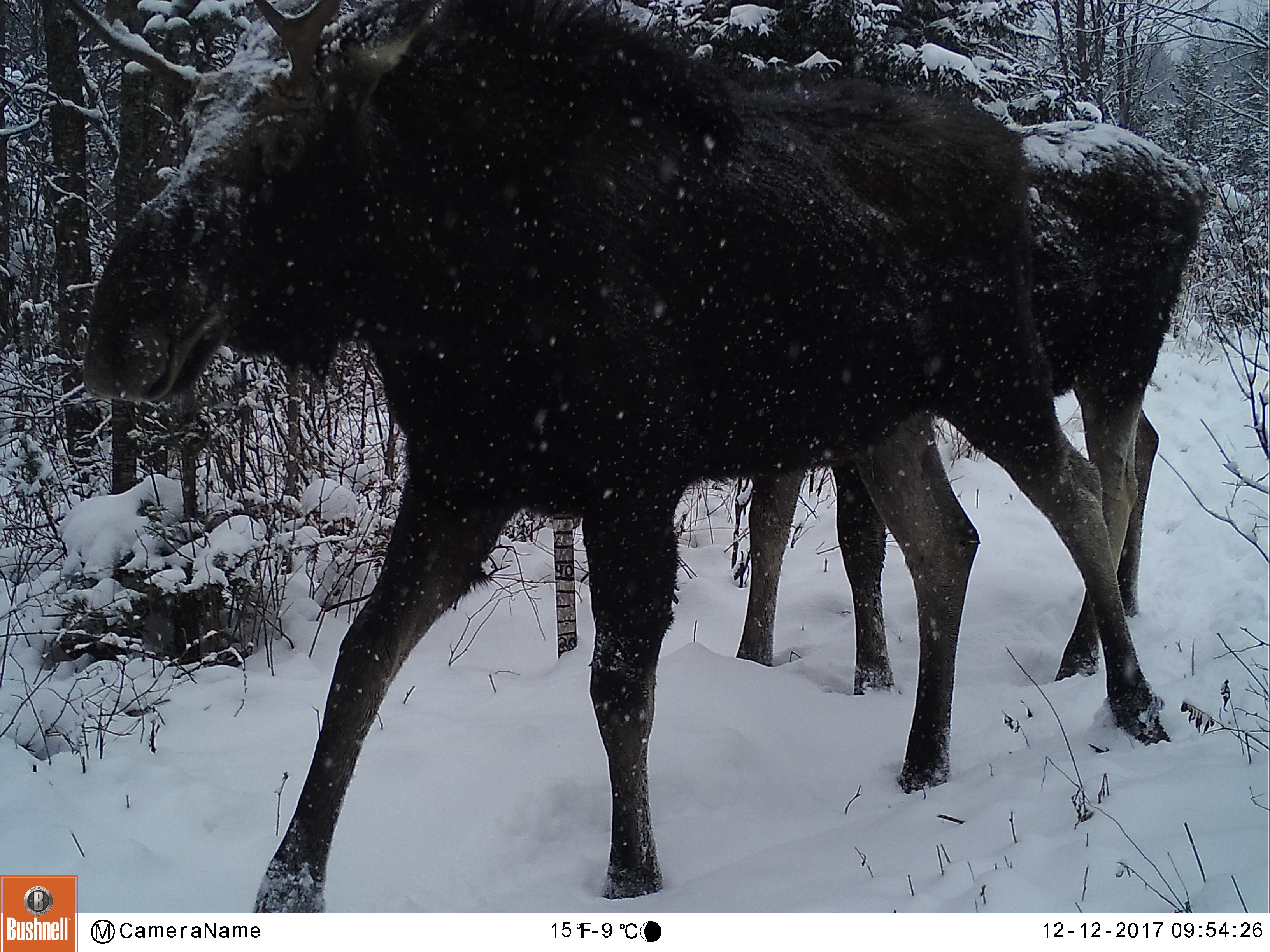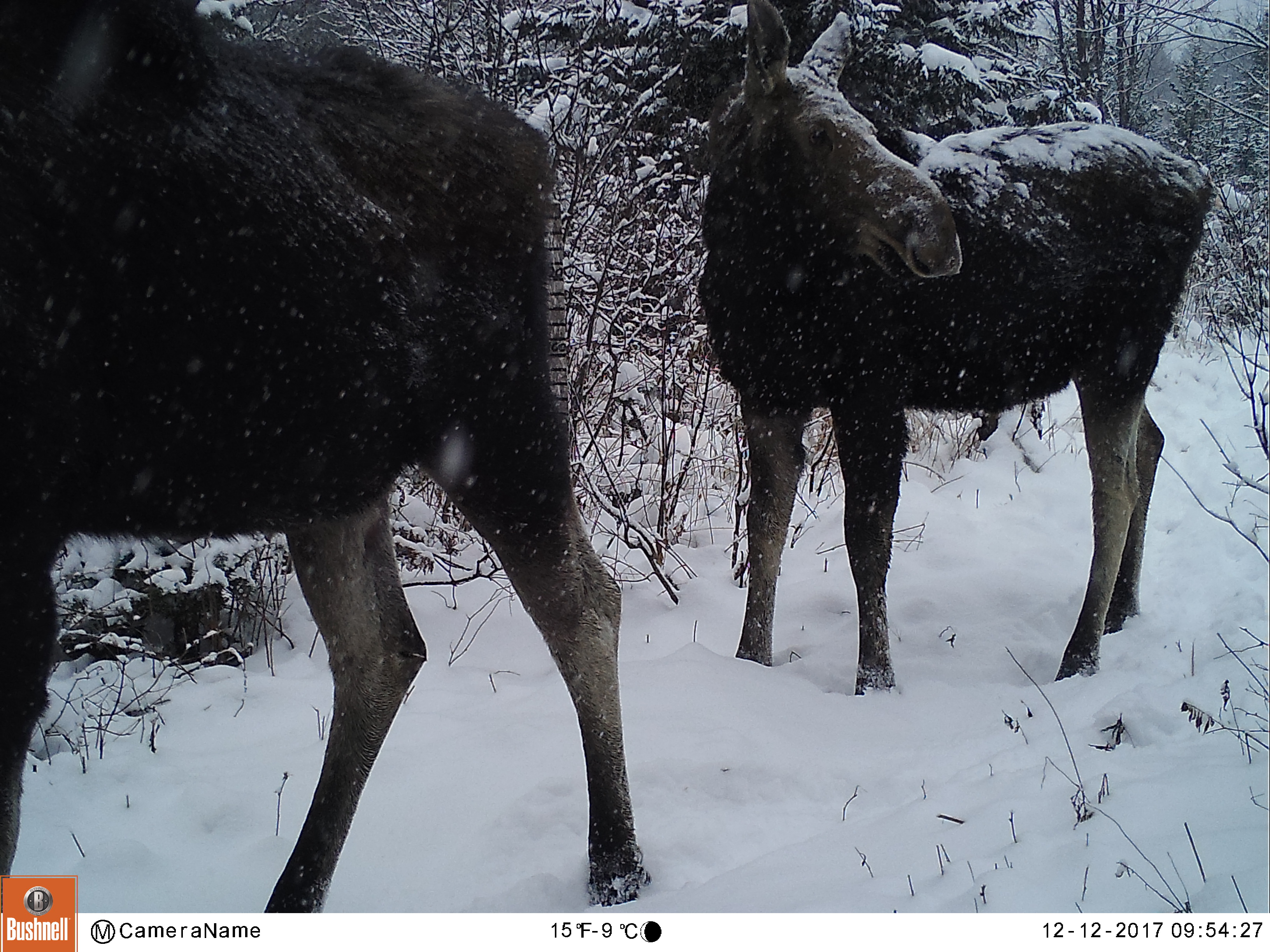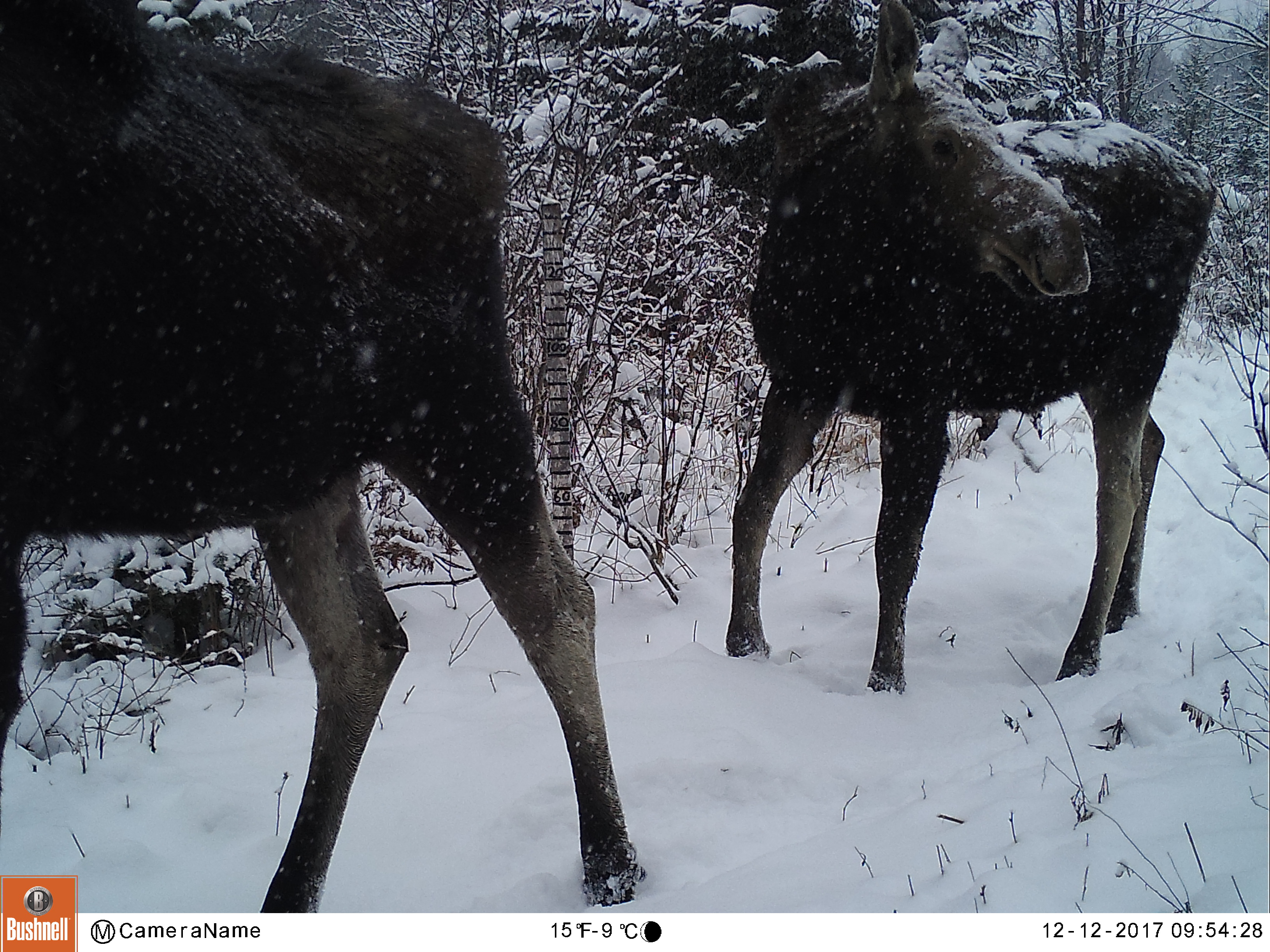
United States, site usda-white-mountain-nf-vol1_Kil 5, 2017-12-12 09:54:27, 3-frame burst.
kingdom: Animalia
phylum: Chordata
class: Mammalia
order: Artiodactyla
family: Cervidae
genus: Alces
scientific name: Alces alces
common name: moose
Moose (Alces alces).